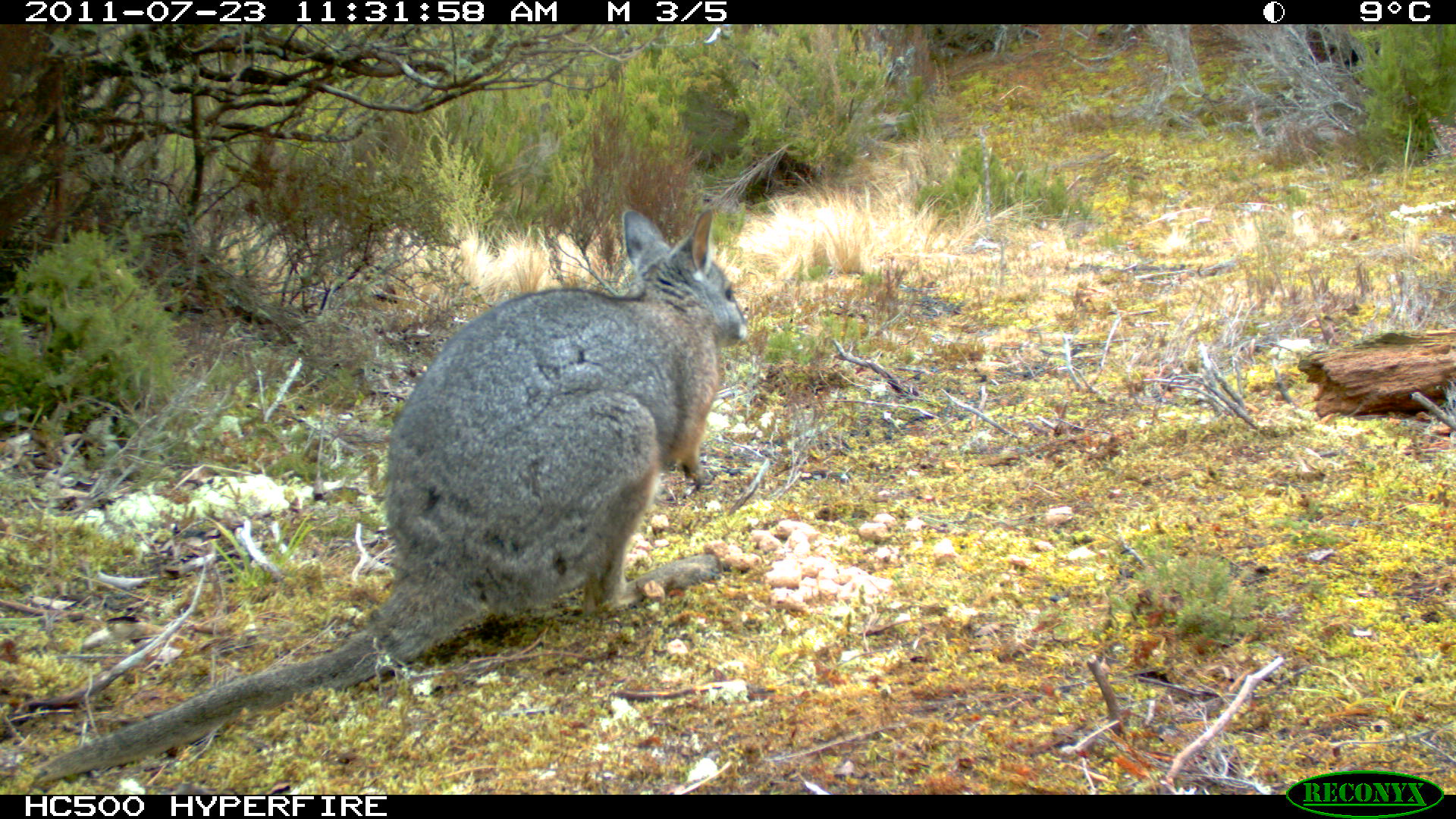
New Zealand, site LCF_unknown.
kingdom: Animalia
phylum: Chordata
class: Mammalia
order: Diprotodontia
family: Macropodidae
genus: Notamacropus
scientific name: Notamacropus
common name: wallaby